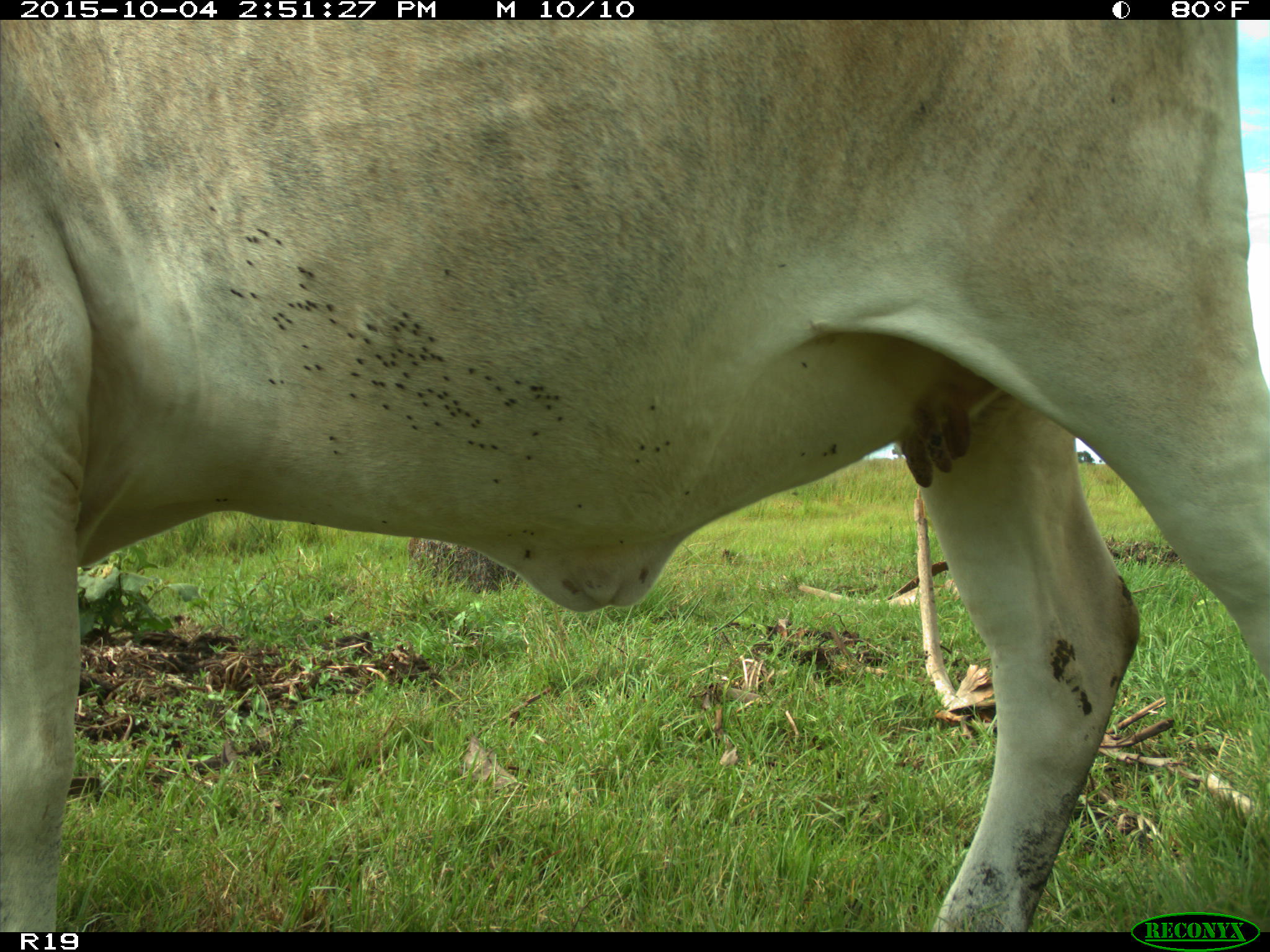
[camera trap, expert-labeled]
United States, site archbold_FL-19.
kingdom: Animalia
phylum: Chordata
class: Mammalia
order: Artiodactyla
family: Bovidae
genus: Bos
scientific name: Bos taurus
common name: domestic cow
Bos taurus (domestic cow).